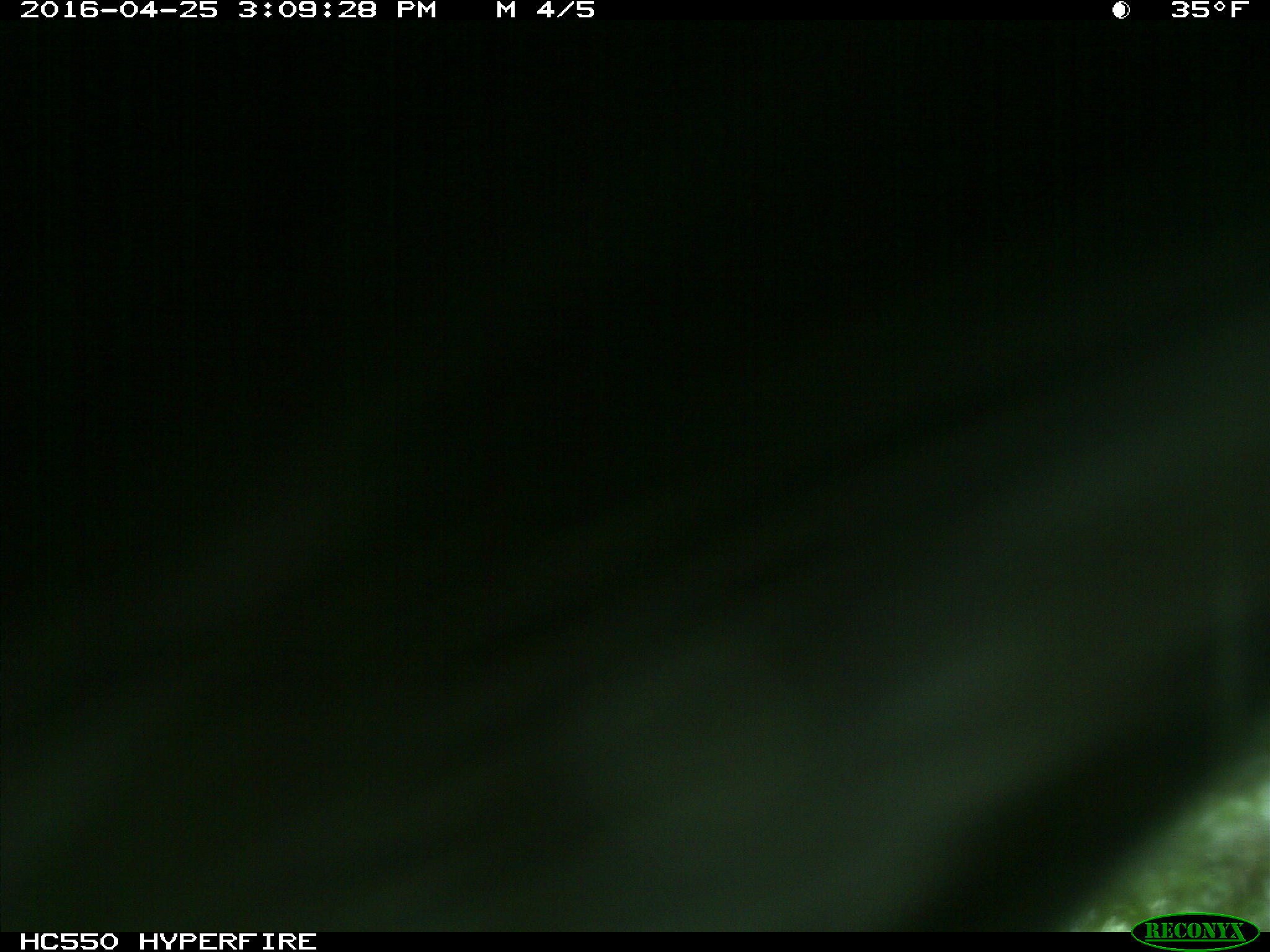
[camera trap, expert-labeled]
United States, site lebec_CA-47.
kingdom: Animalia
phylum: Chordata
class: Mammalia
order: Artiodactyla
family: Bovidae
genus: Bos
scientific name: Bos taurus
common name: domestic cow